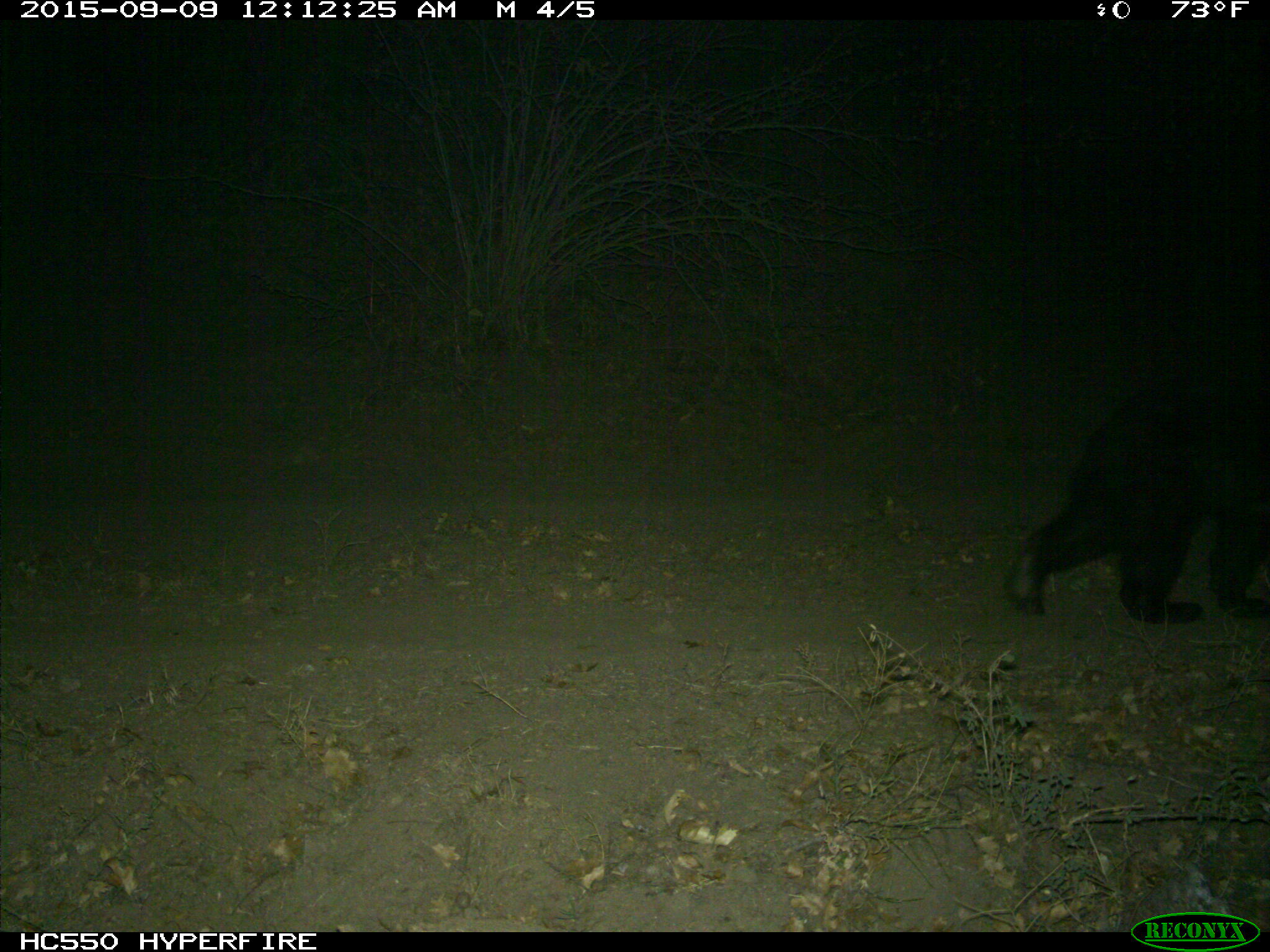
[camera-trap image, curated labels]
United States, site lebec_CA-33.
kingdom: Animalia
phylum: Chordata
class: Mammalia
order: Carnivora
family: Ursidae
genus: Ursus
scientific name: Ursus americanus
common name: american black bear